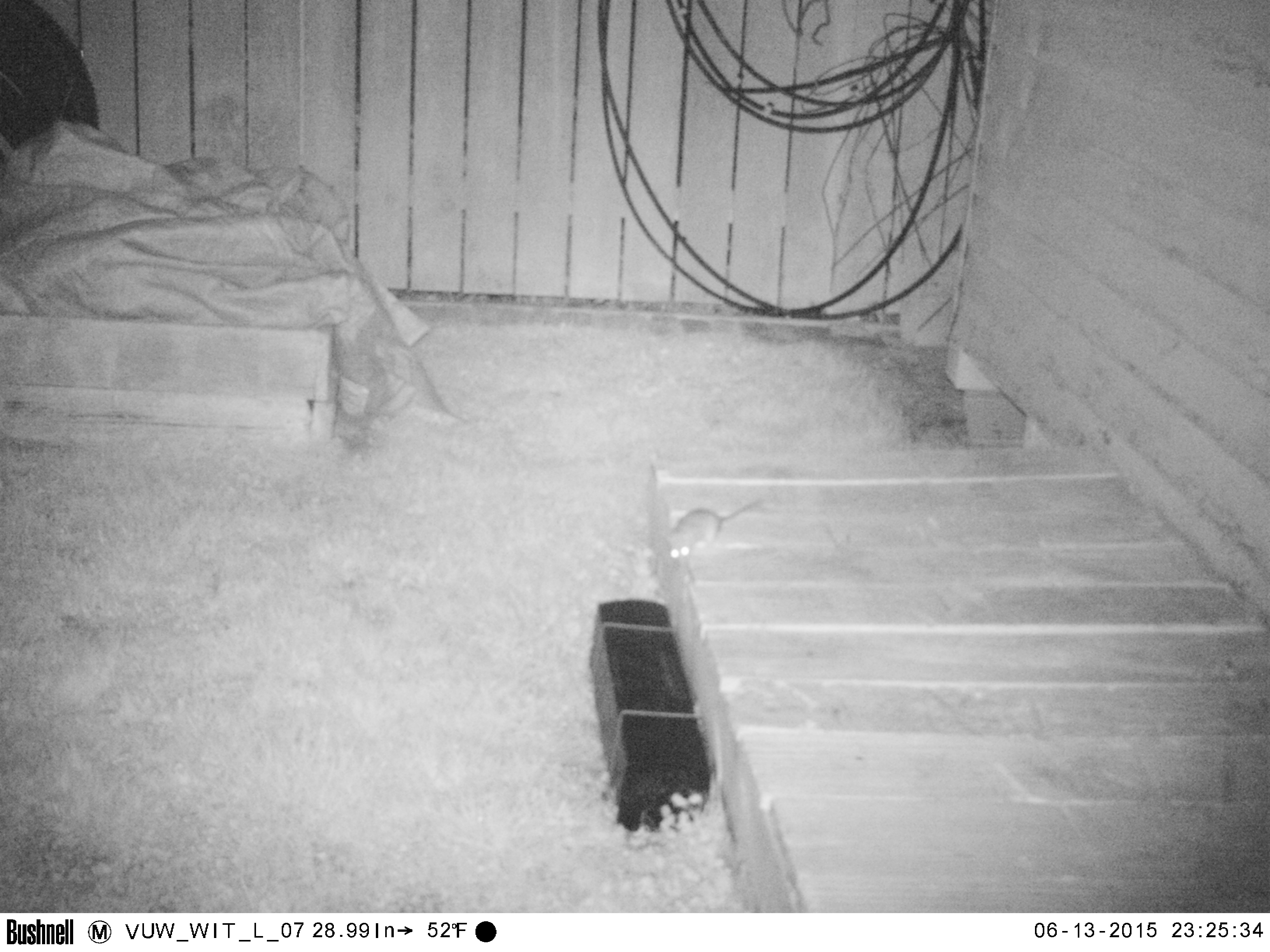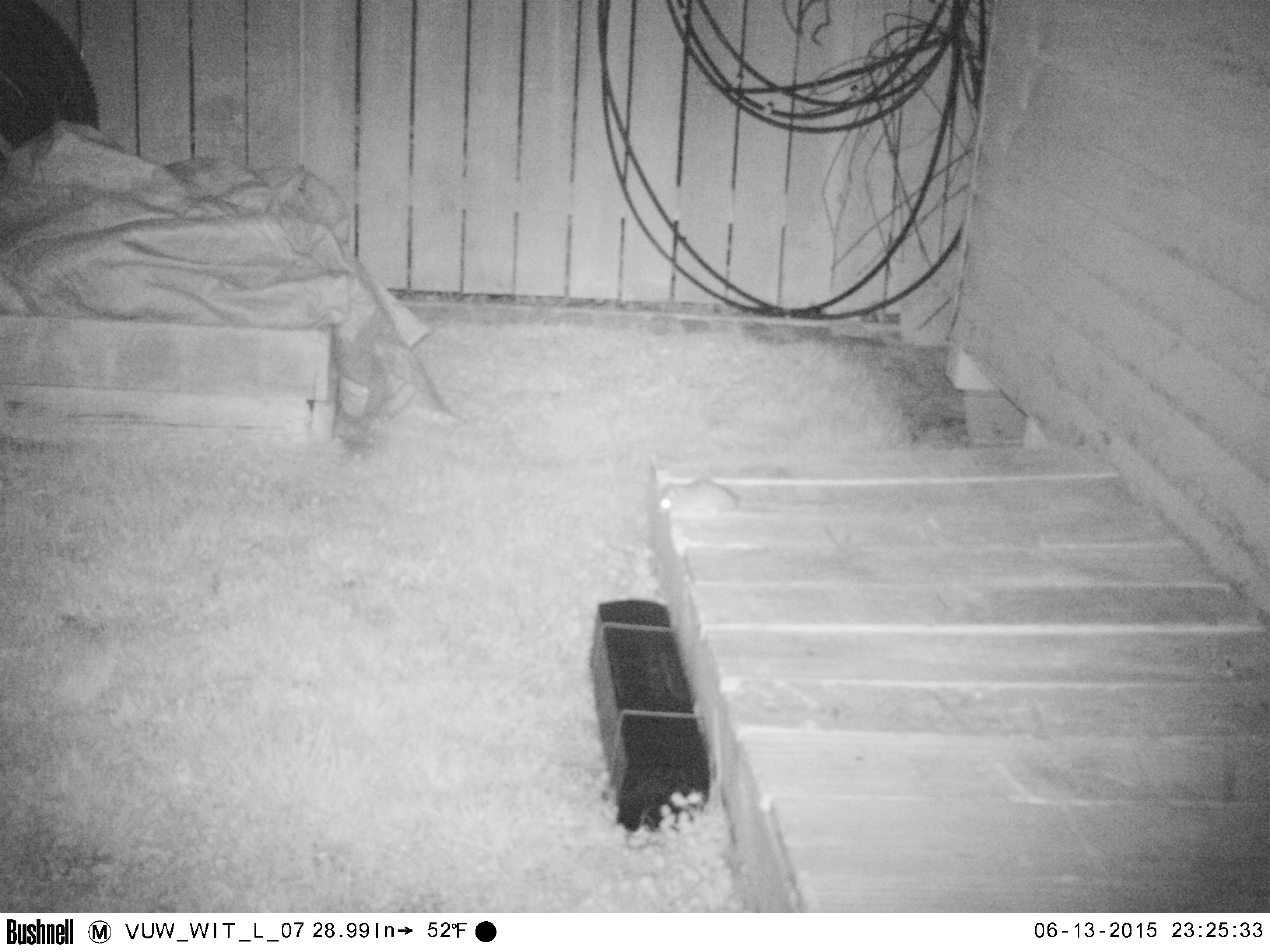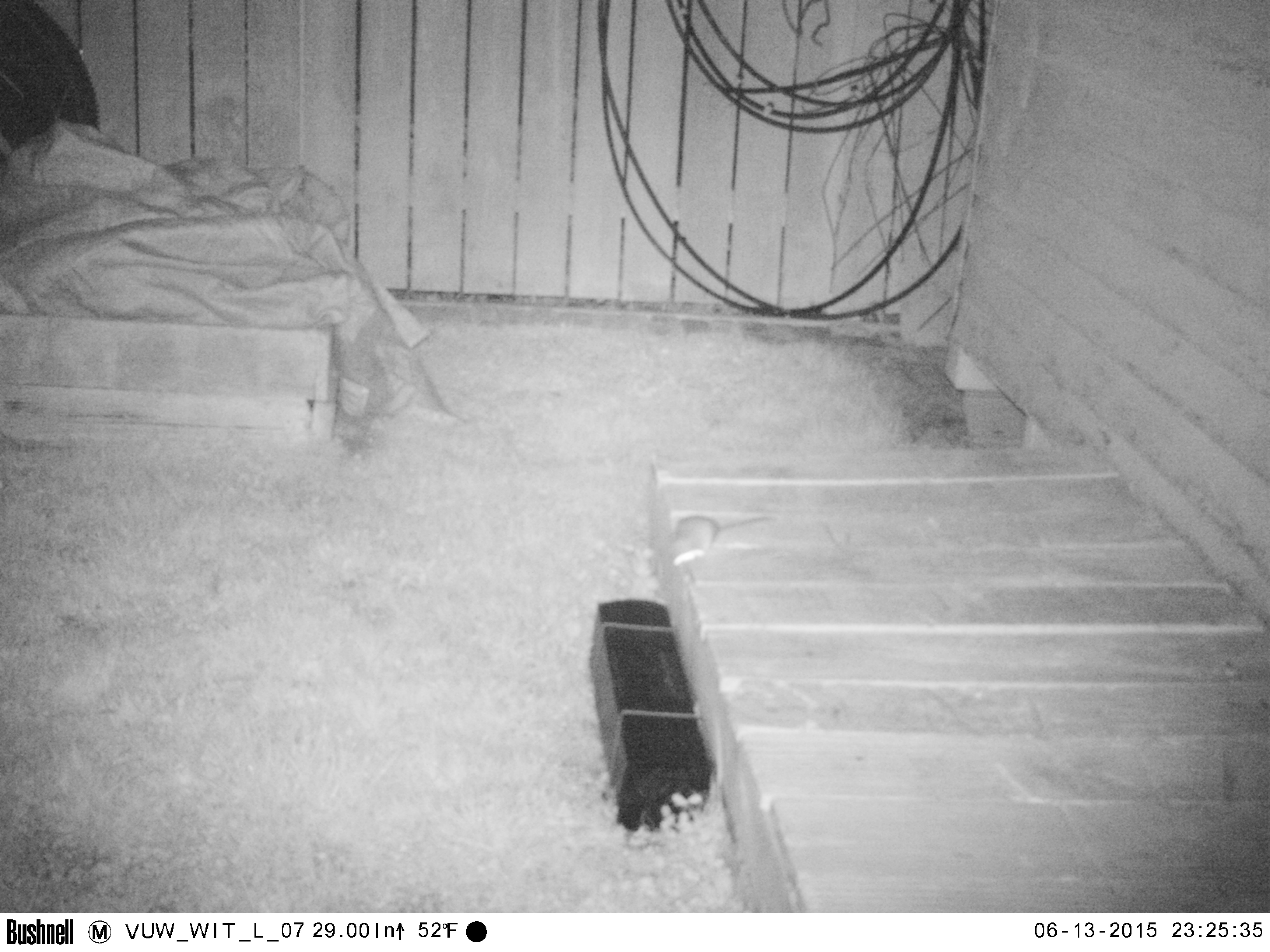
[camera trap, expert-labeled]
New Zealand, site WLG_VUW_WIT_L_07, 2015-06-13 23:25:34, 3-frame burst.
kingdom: Animalia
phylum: Chordata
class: Mammalia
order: Rodentia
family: Muridae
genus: Rattus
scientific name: Rattus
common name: rat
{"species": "rat (Rattus)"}